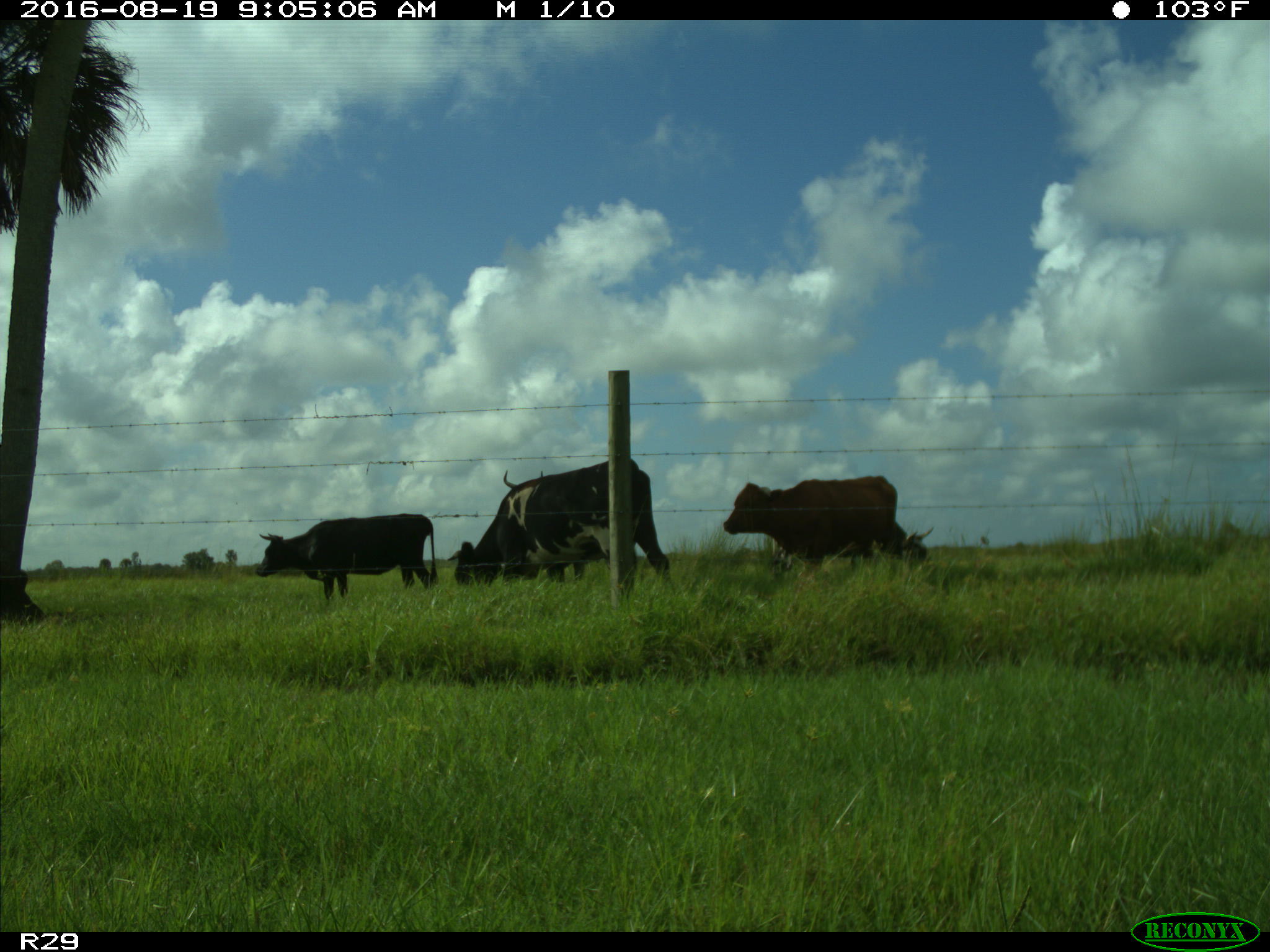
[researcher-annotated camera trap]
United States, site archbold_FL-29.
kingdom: Animalia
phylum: Chordata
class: Mammalia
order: Artiodactyla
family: Bovidae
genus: Bos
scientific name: Bos taurus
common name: domestic cow